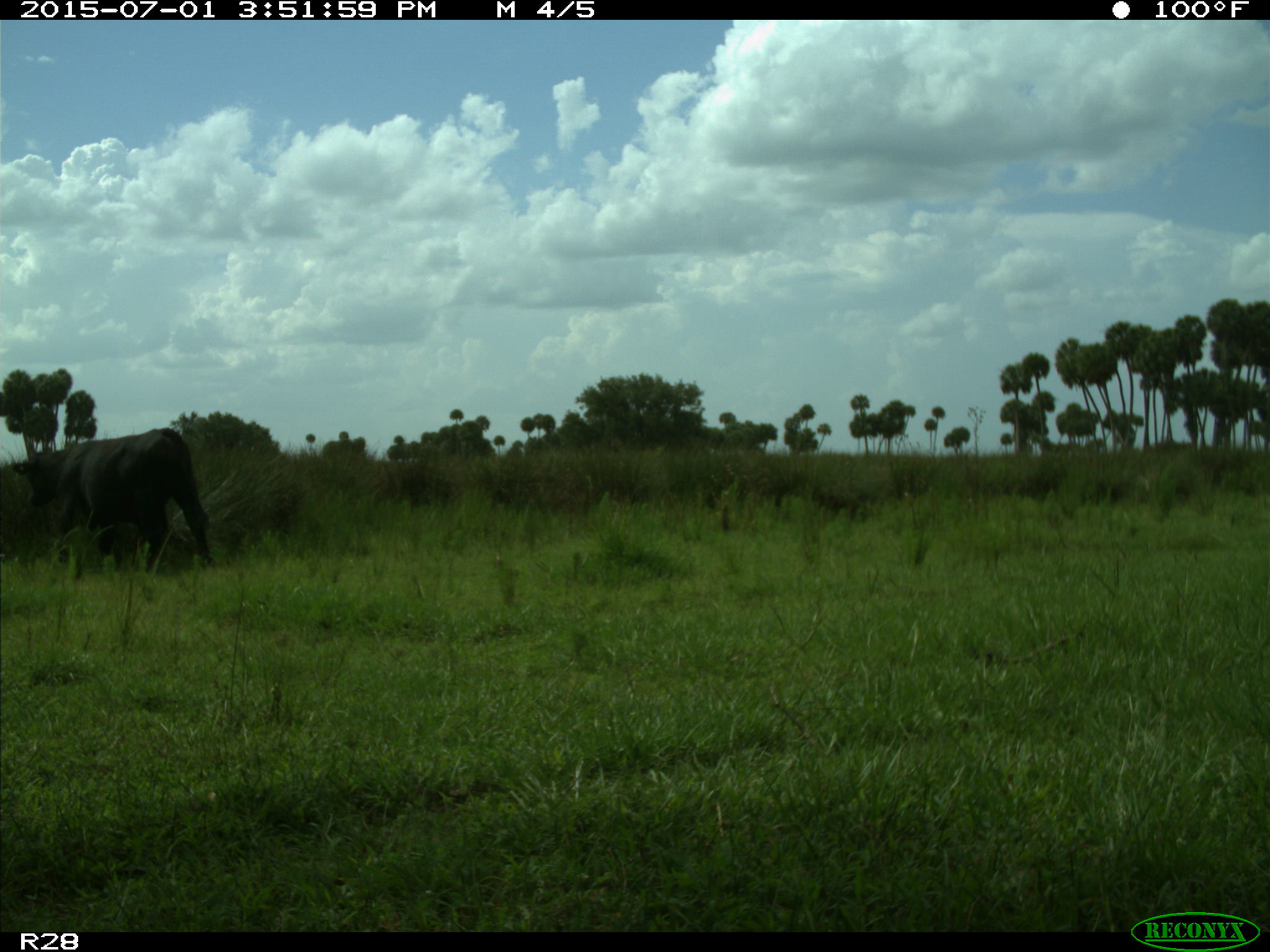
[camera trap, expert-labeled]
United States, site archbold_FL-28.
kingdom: Animalia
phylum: Chordata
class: Mammalia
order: Artiodactyla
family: Bovidae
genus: Bos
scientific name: Bos taurus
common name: domestic cow